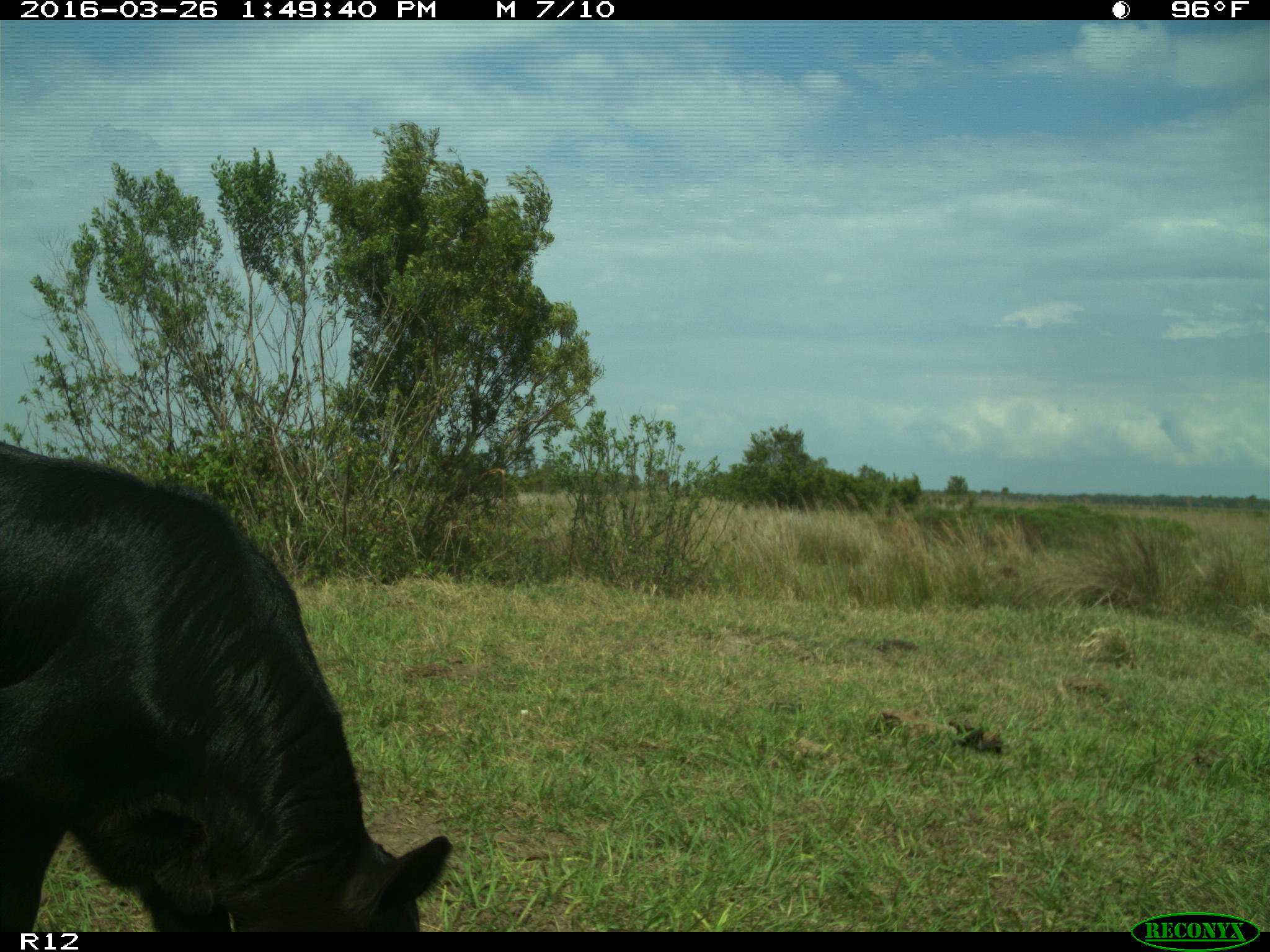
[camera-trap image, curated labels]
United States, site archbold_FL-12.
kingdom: Animalia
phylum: Chordata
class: Mammalia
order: Artiodactyla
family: Bovidae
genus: Bos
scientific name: Bos taurus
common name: domestic cow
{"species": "Bos taurus (domestic cow)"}